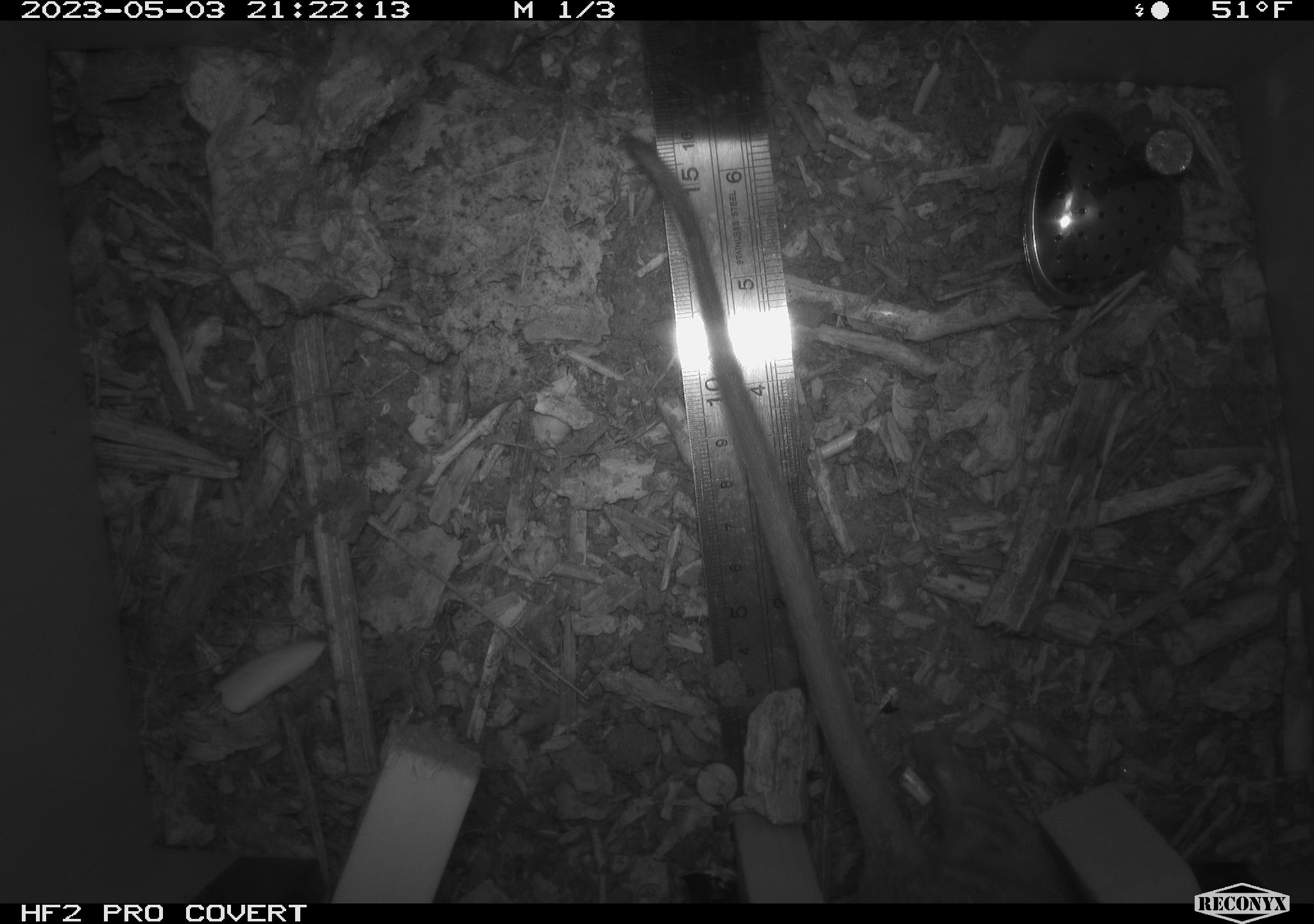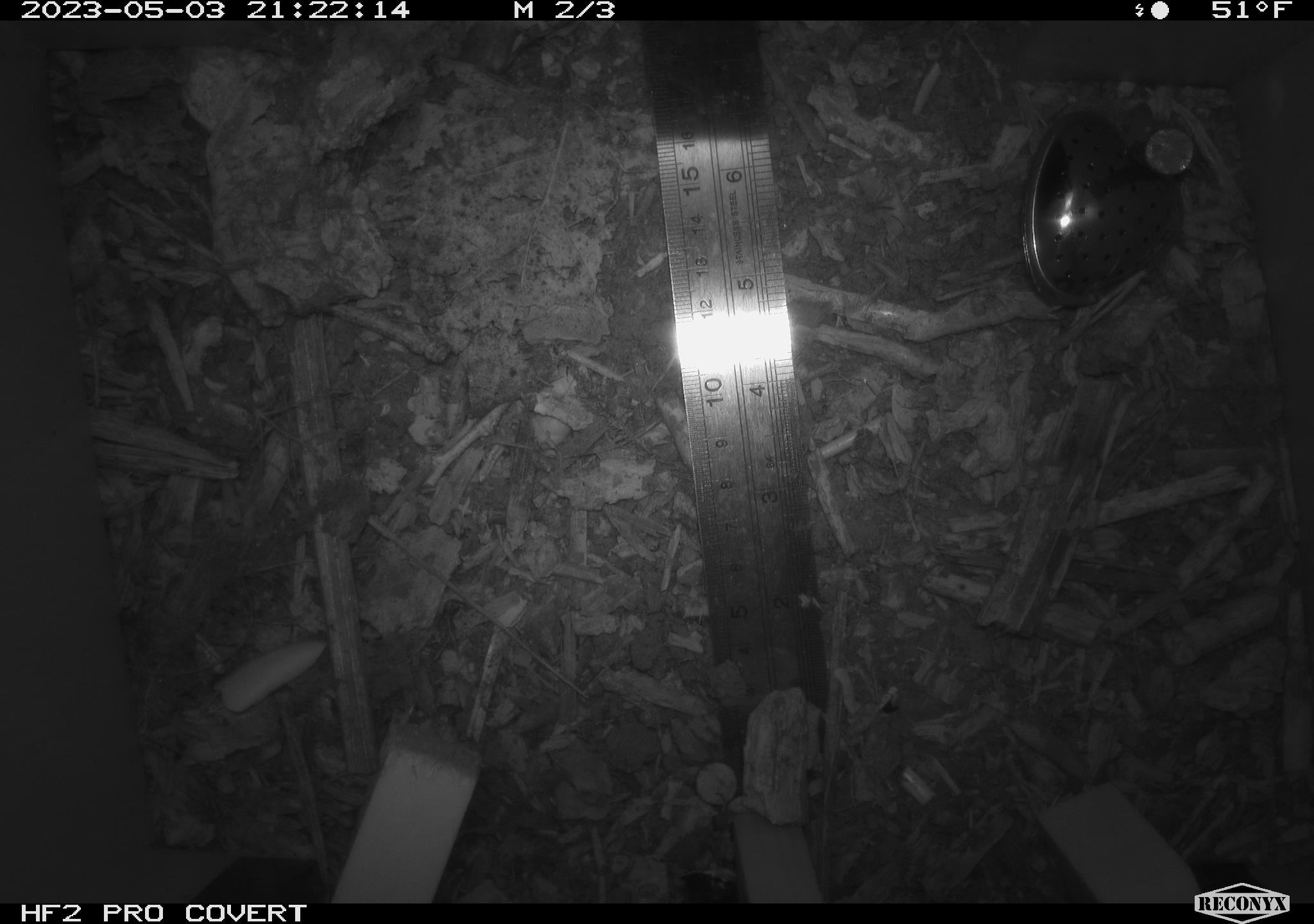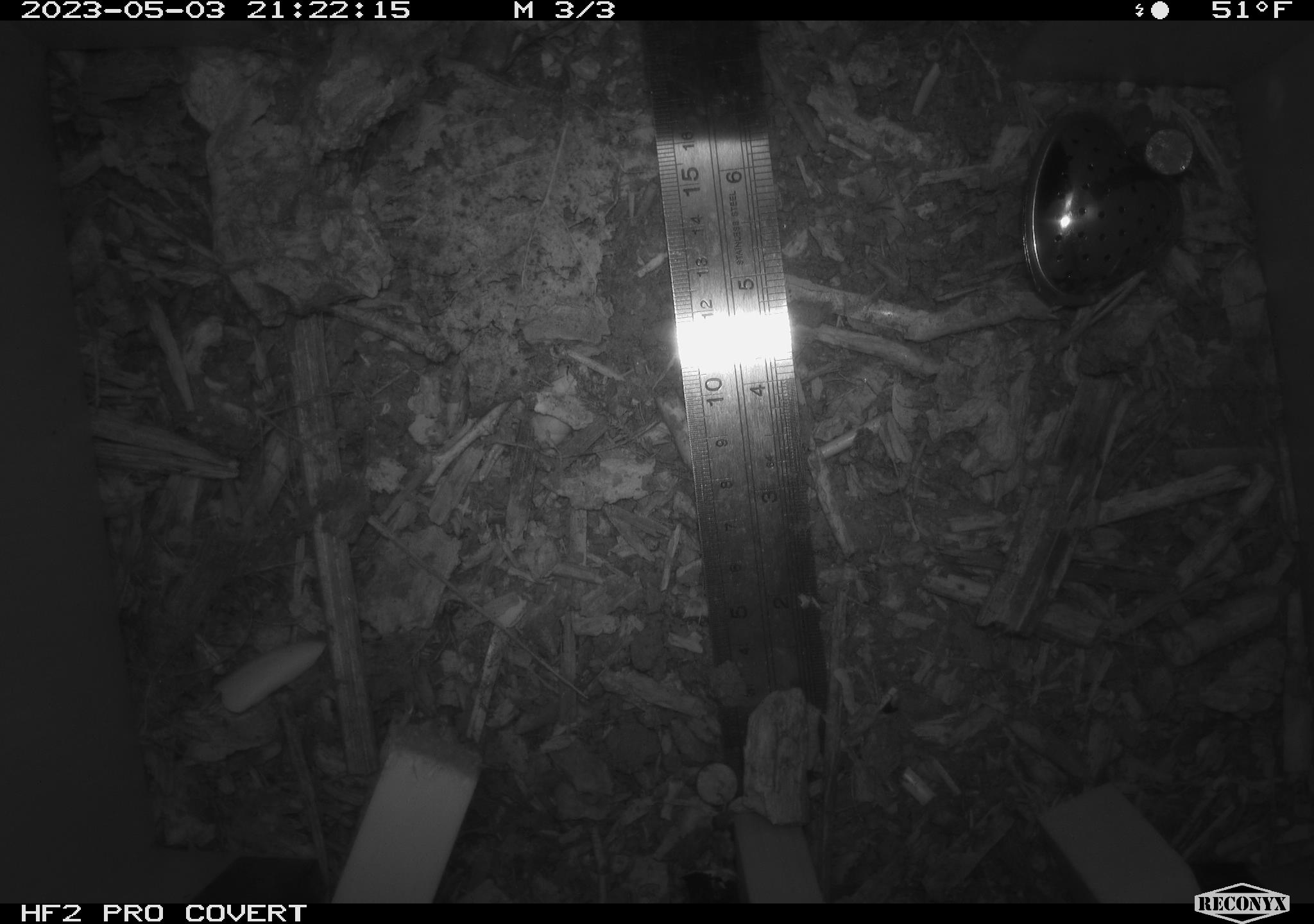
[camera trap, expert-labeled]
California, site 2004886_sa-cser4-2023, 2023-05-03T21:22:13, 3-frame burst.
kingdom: Animalia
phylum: Chordata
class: Mammalia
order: Rodentia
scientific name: Rodentia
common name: woodrat or rat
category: woodrat or rat species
Woodrat or rat species (woodrat or rat) (Rodentia).